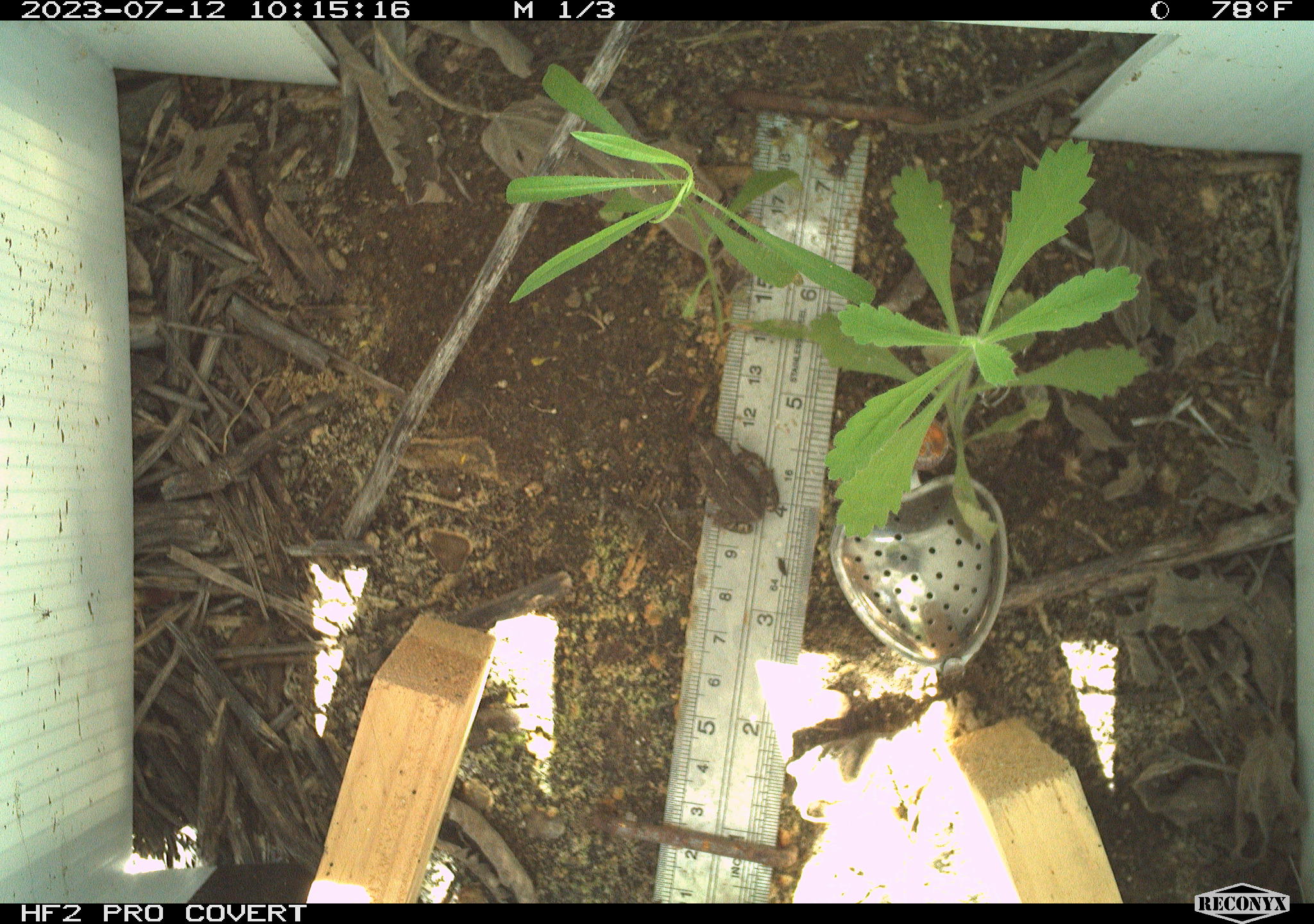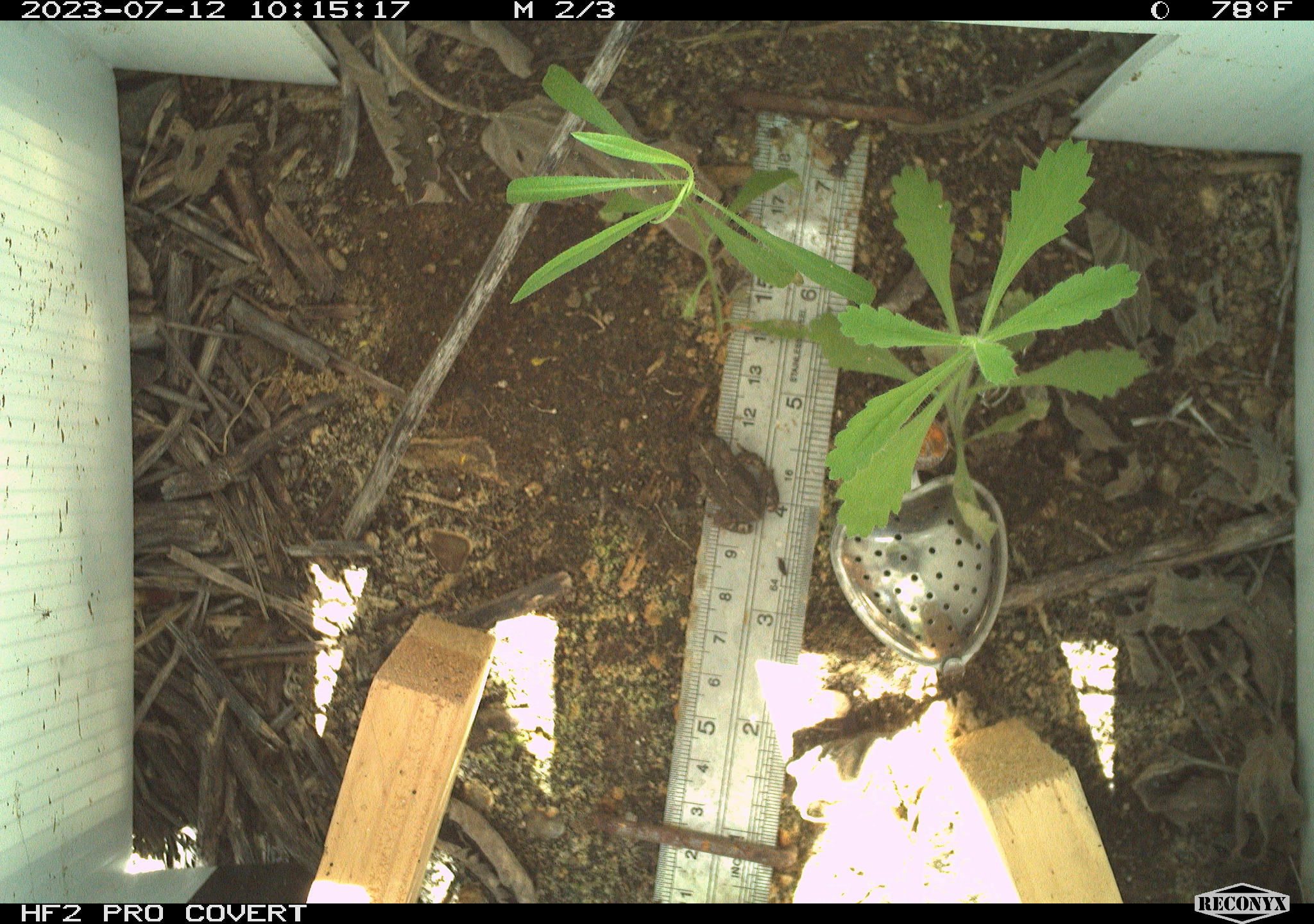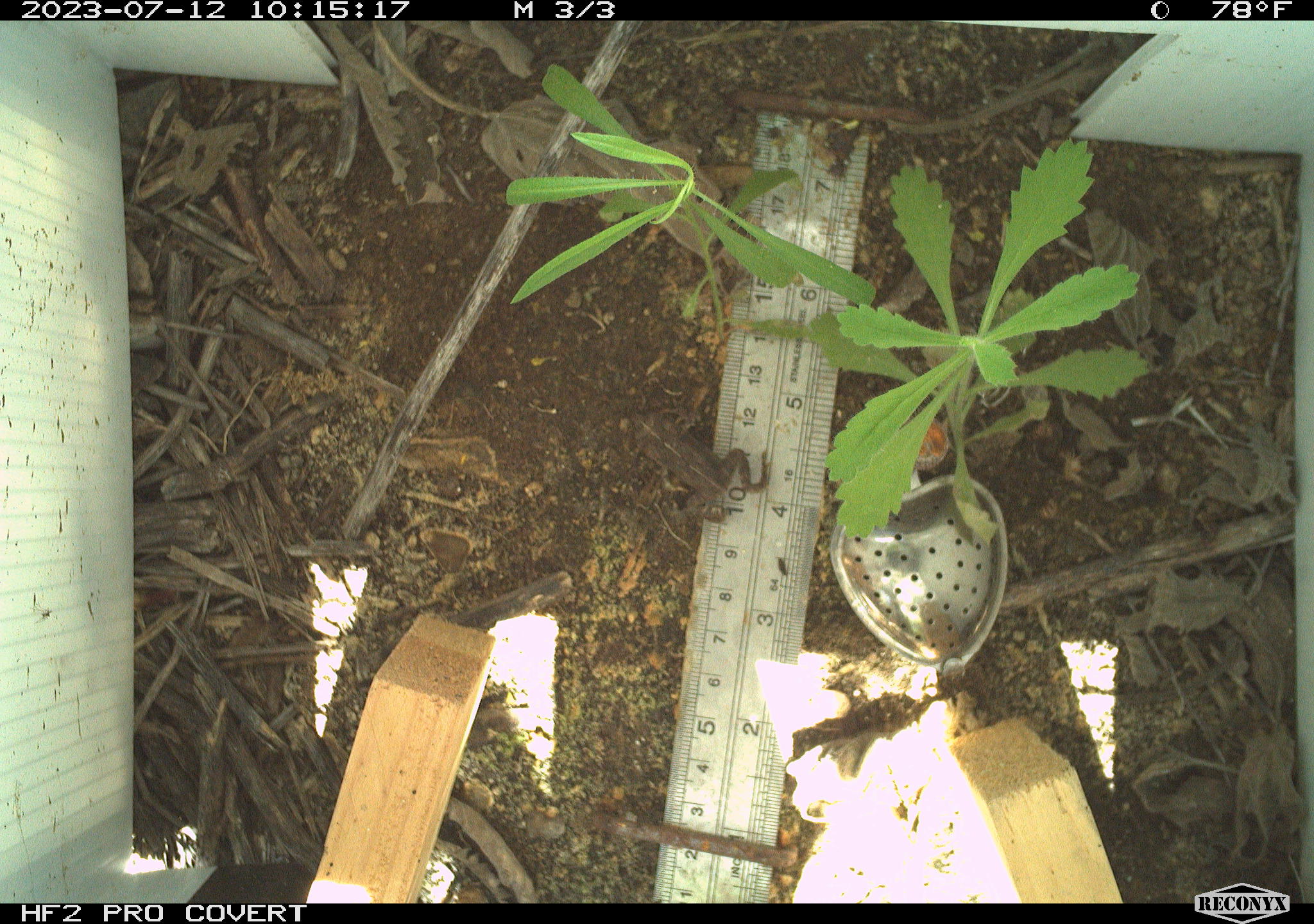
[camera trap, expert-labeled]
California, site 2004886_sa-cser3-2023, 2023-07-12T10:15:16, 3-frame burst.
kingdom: Animalia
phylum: Chordata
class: Amphibia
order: Anura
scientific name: Anura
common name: frogs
Frogs (Anura).